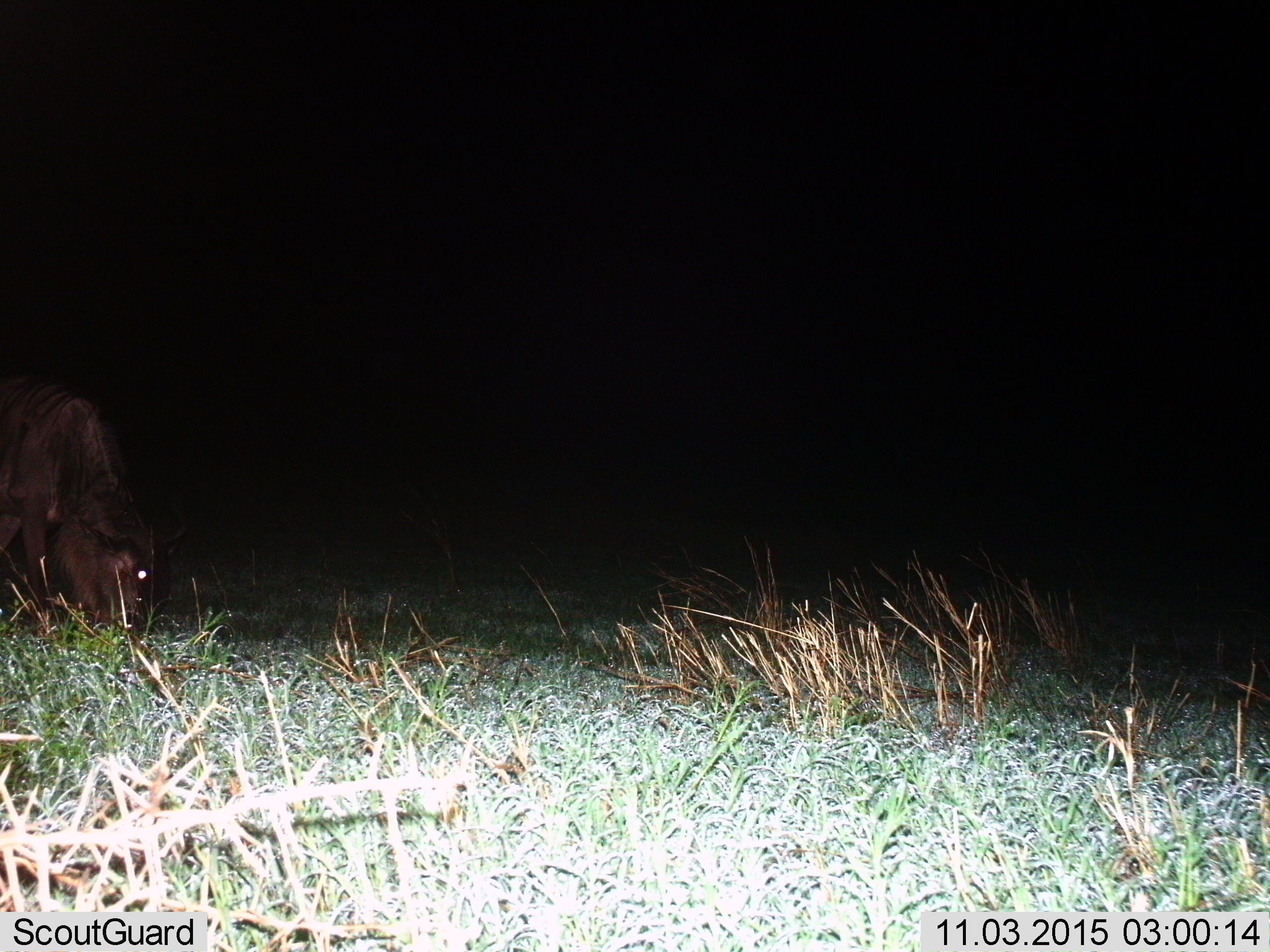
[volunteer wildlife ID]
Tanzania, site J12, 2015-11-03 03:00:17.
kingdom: Animalia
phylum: Chordata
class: Mammalia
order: Artiodactyla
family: Bovidae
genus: Connochaetes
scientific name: Connochaetes taurinus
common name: blue wildebeest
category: wildebeest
Wildebeest (blue wildebeest) (Connochaetes taurinus), count 1. Behavior (volunteer vote fractions): standing 17%, resting 0%, moving 0%, interacting 0%. Young present (vote fraction): 17%. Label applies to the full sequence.